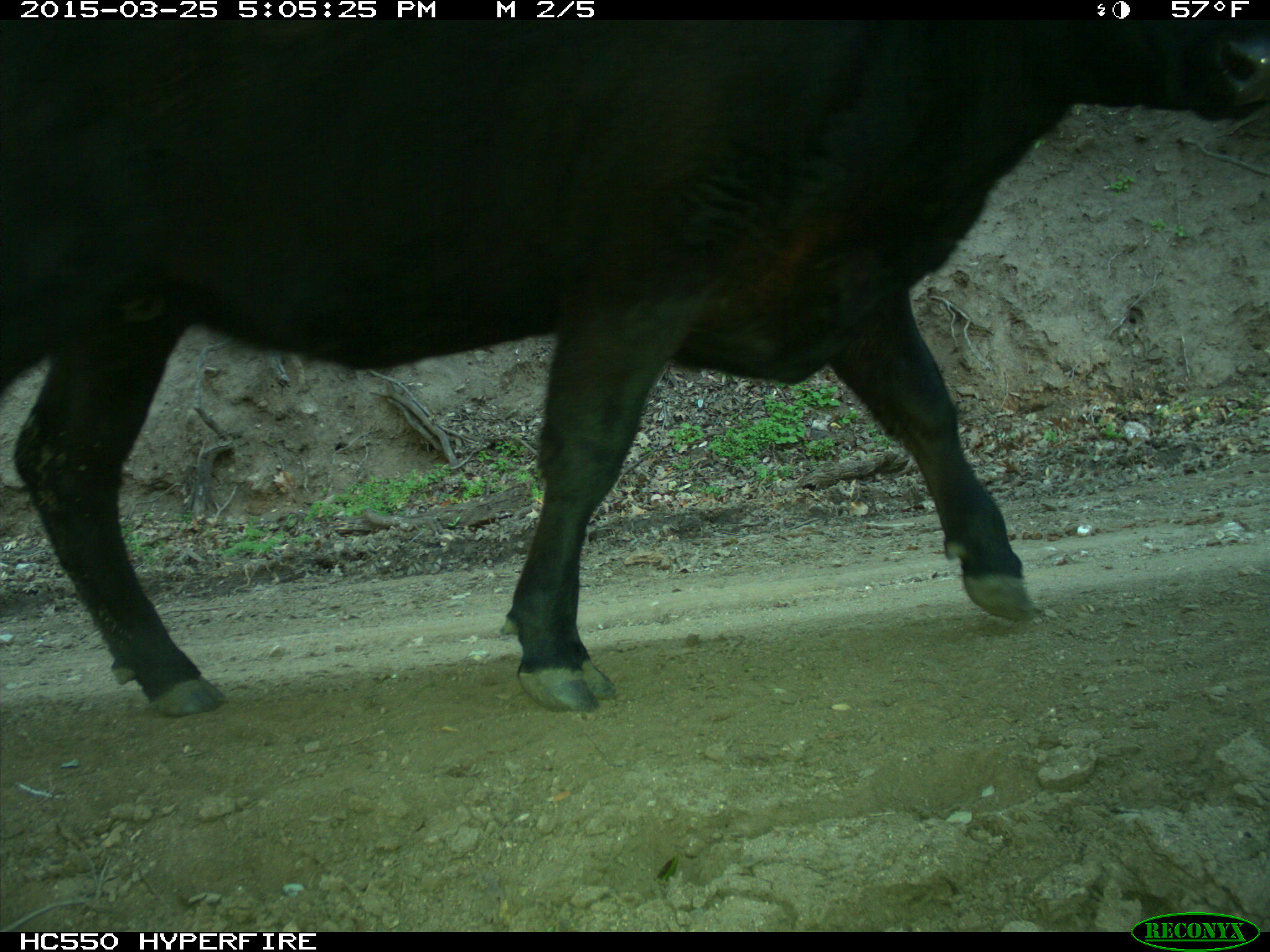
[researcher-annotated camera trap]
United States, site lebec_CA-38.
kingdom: Animalia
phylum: Chordata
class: Mammalia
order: Artiodactyla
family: Bovidae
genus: Bos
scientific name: Bos taurus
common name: domestic cow